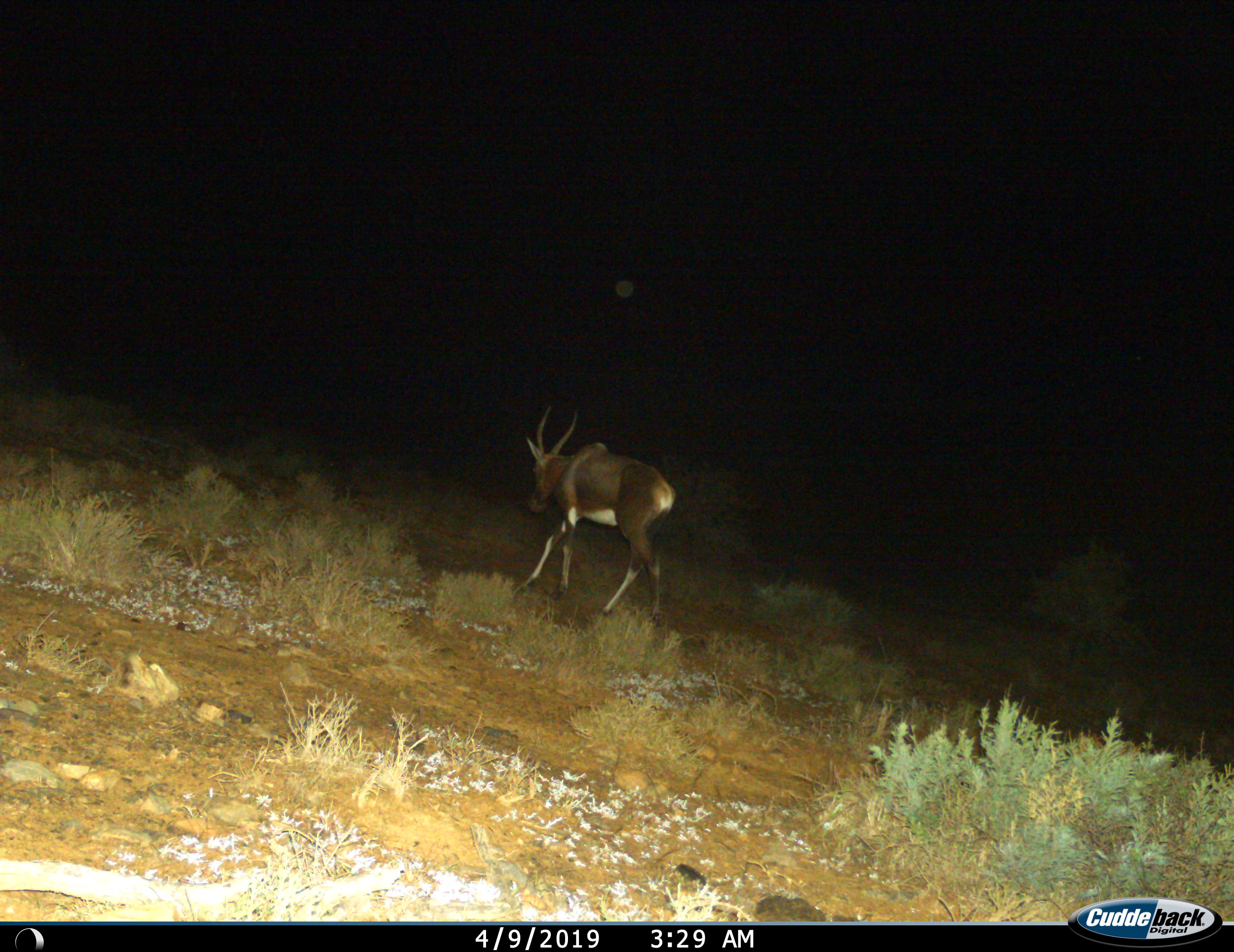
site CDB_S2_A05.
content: unidentified animal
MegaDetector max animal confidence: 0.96